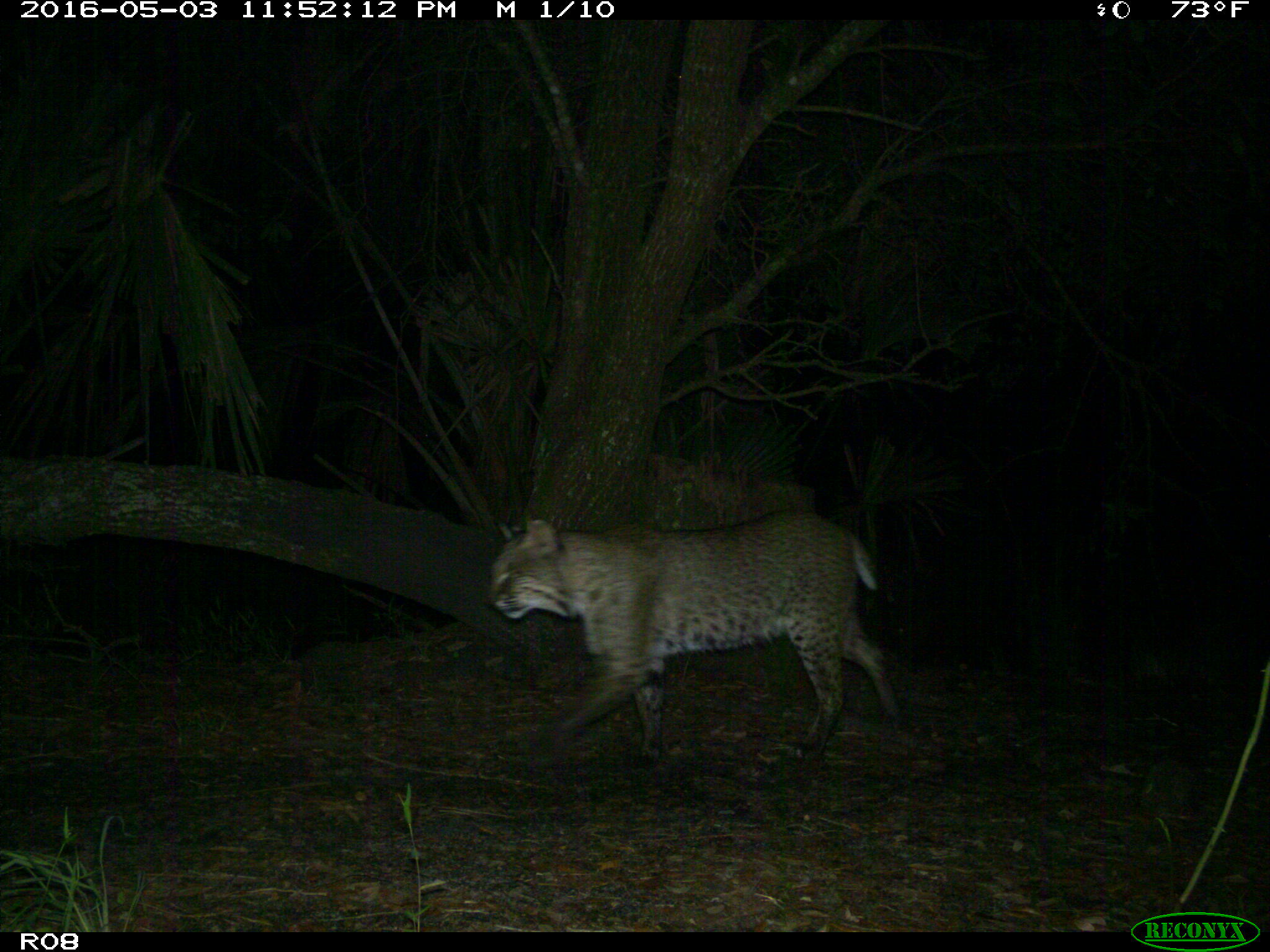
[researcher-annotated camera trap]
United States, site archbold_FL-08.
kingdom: Animalia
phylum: Chordata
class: Mammalia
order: Carnivora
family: Felidae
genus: Lynx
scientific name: Lynx rufus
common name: bobcat